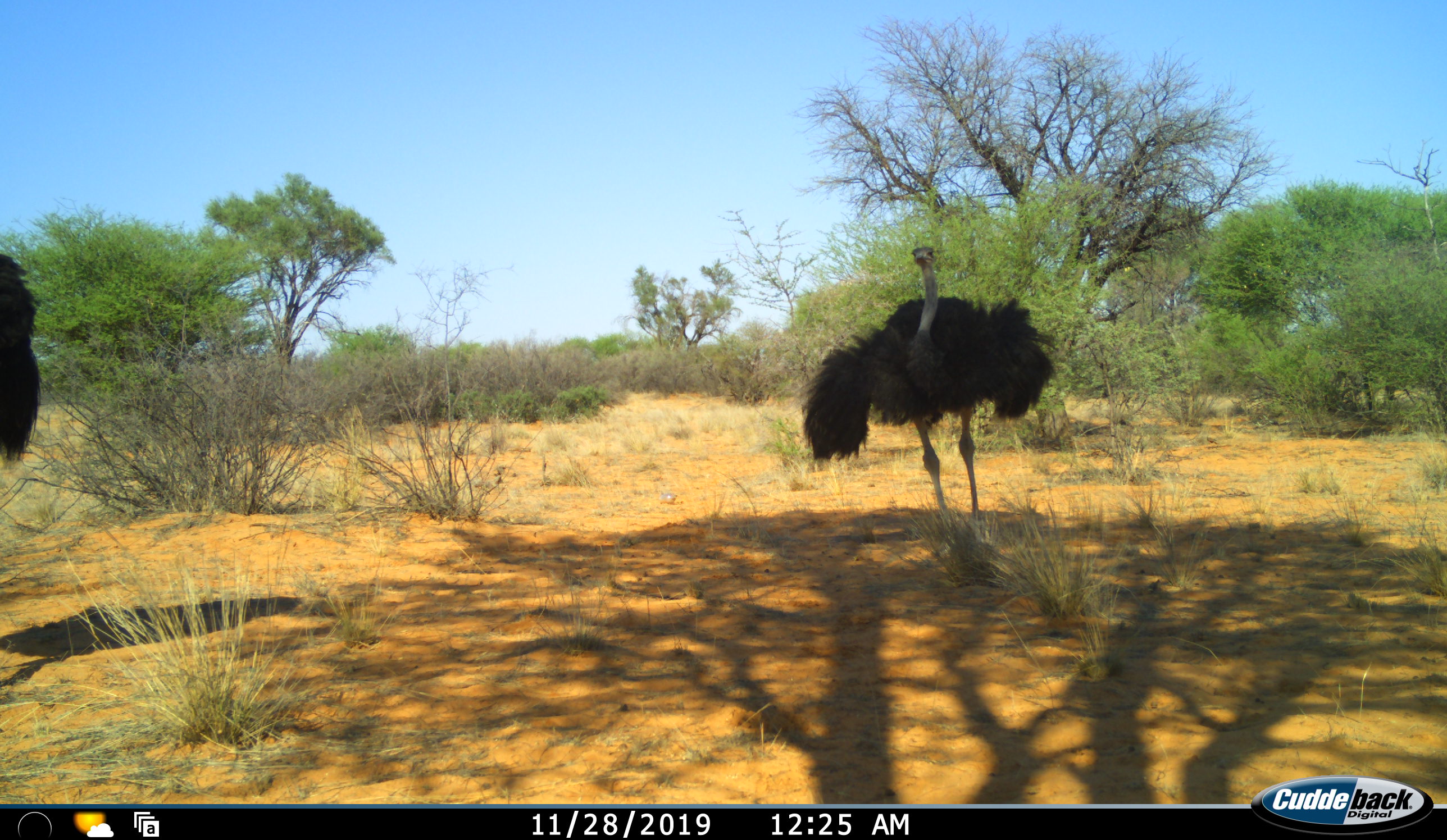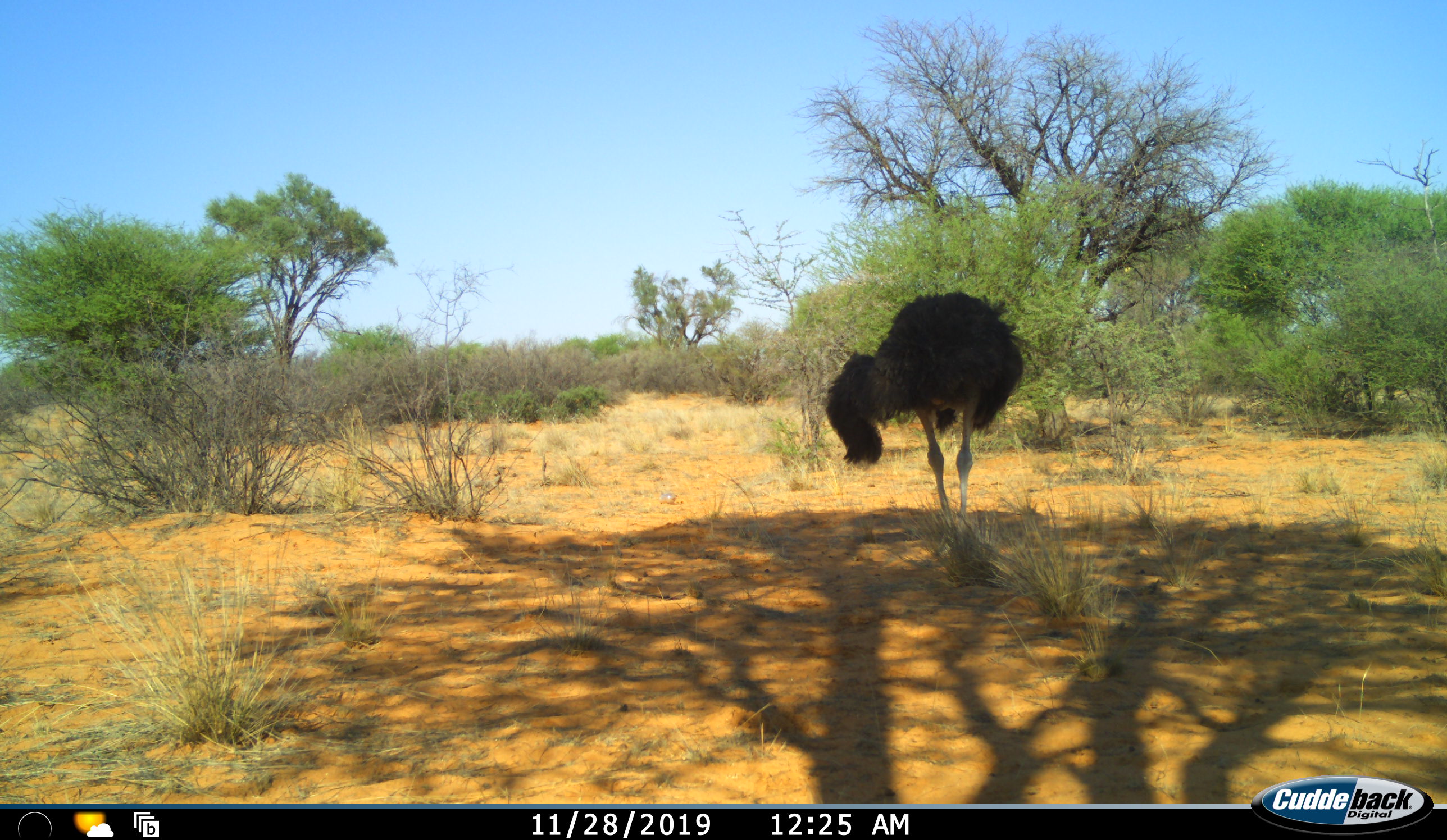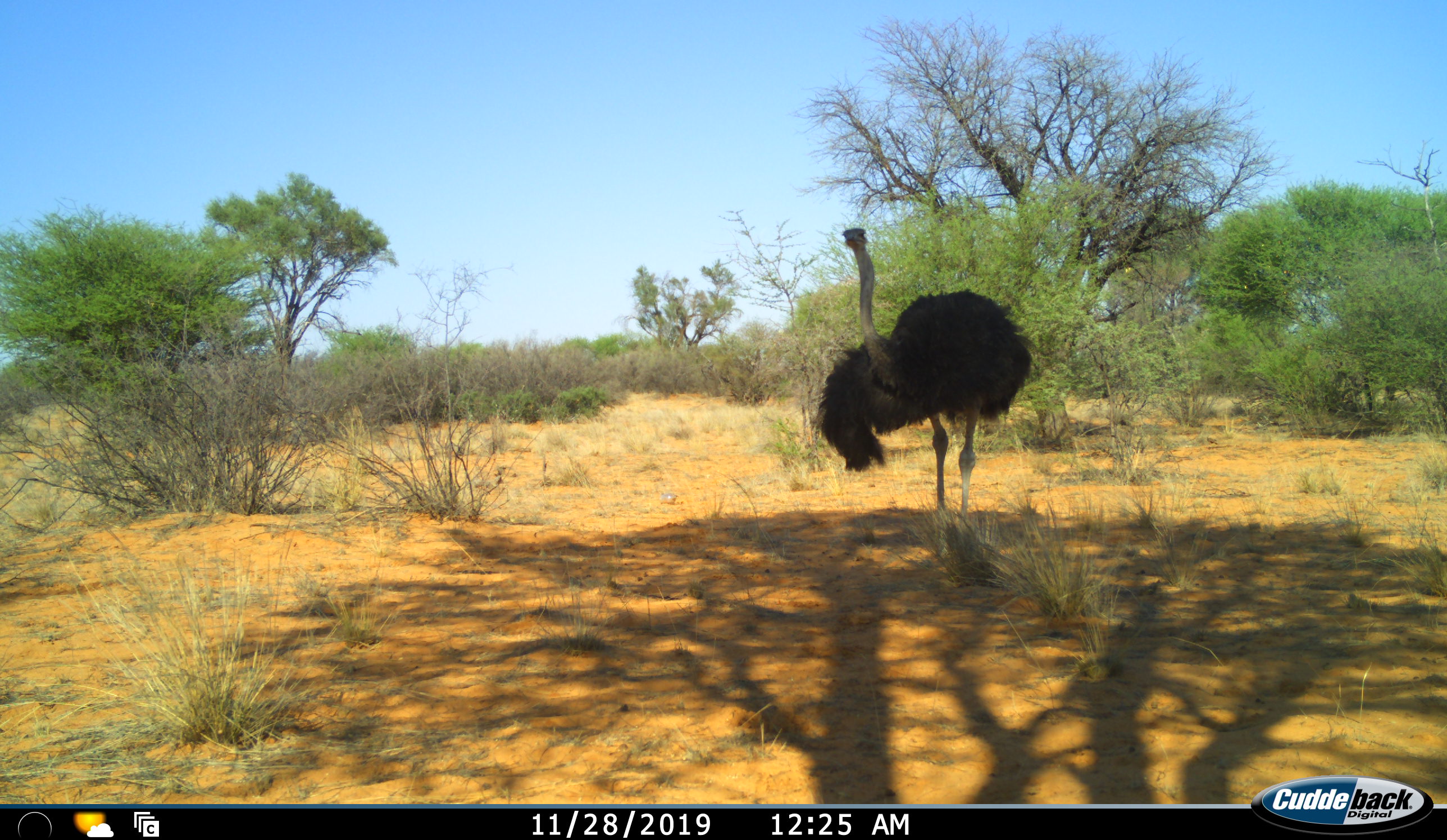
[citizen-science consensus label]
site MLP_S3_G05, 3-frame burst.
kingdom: Animalia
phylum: Chordata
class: Aves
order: Struthioniformes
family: Struthionidae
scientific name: Struthionidae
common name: ostrich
Ostrich (Struthionidae), count 2. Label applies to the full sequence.